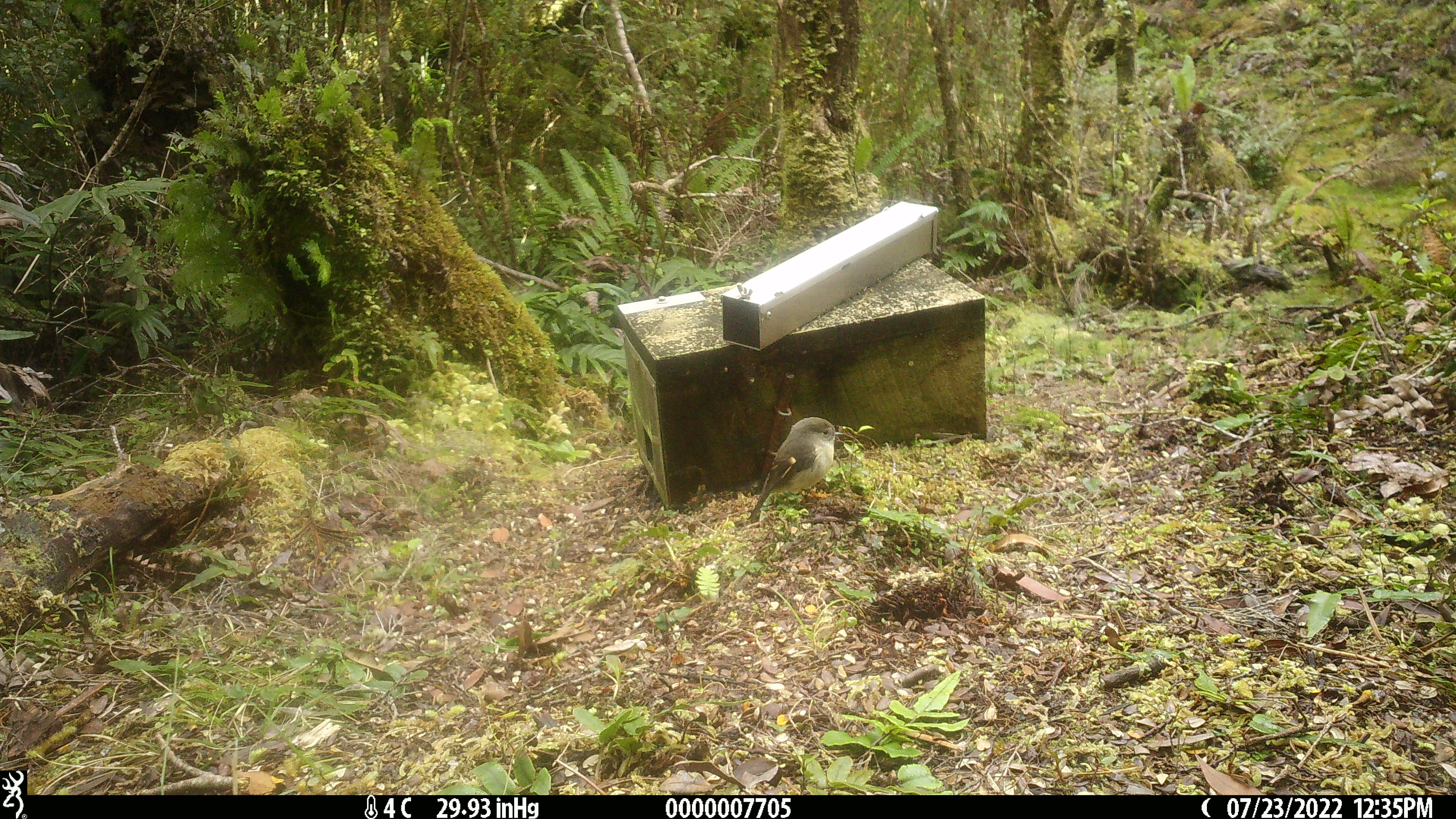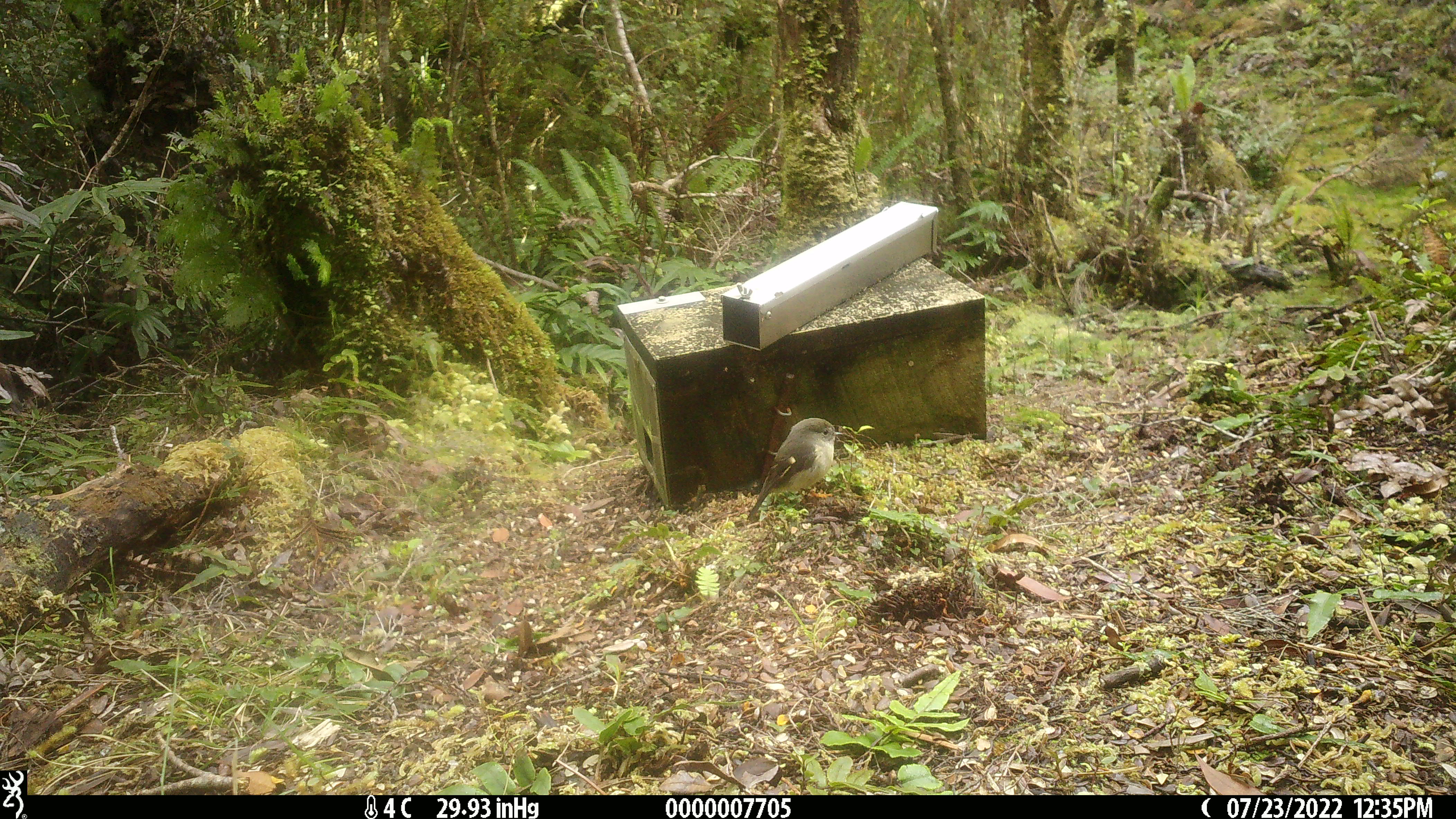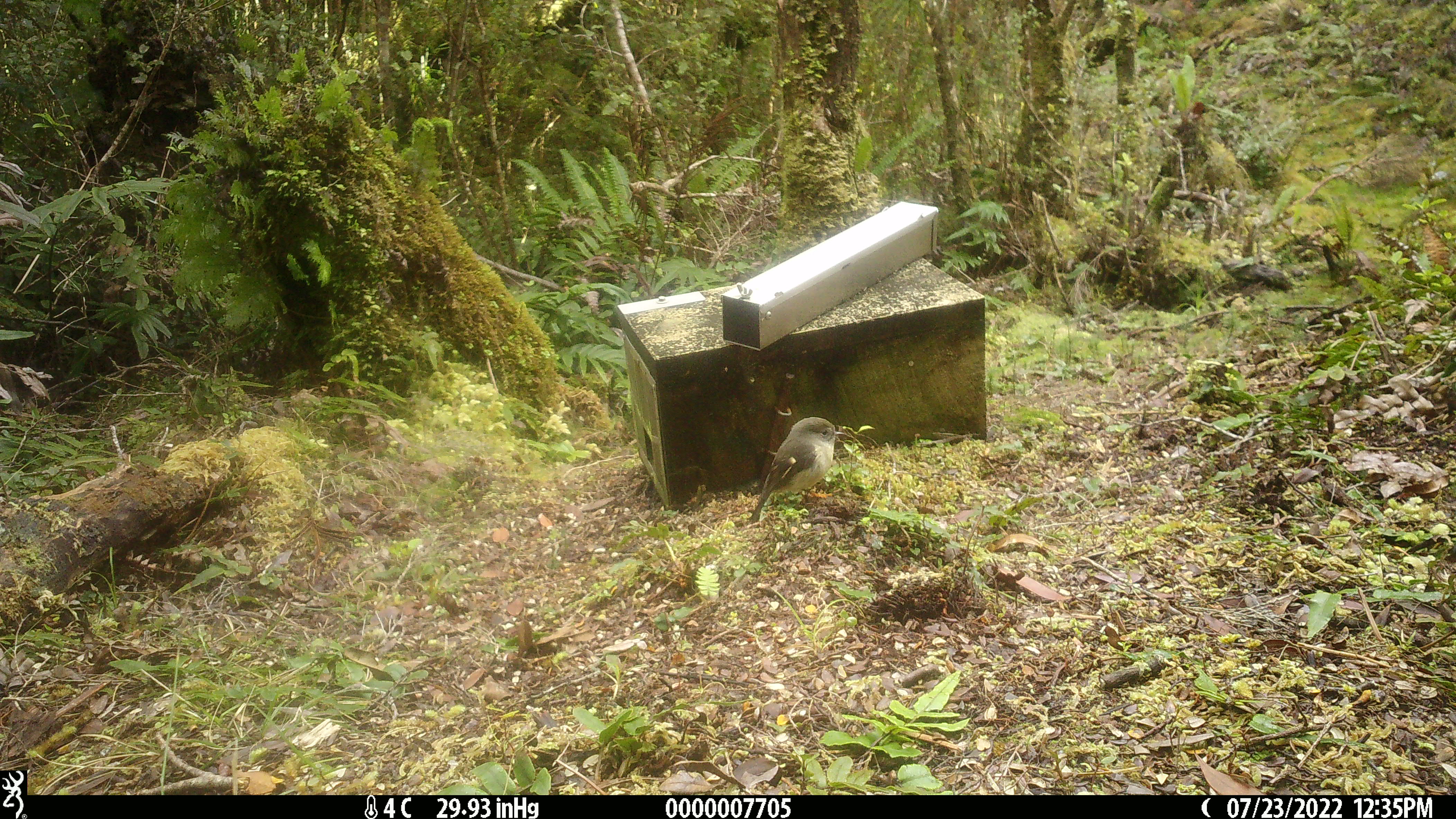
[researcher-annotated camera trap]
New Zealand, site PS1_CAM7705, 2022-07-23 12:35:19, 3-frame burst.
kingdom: Animalia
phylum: Chordata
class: Aves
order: Passeriformes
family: Petroicidae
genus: Petroica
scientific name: Petroica macrocephala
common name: tomtit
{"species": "tomtit (Petroica macrocephala)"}